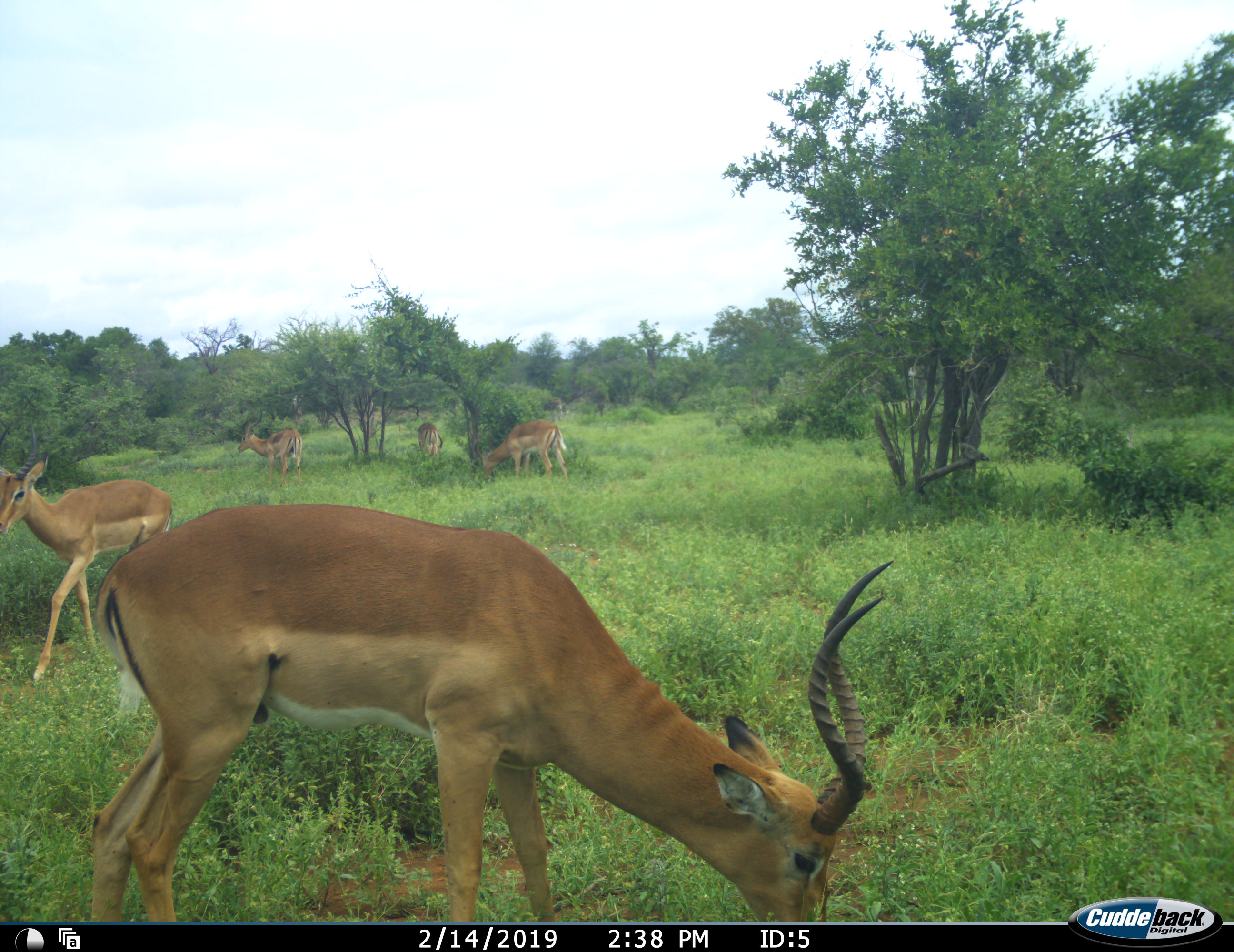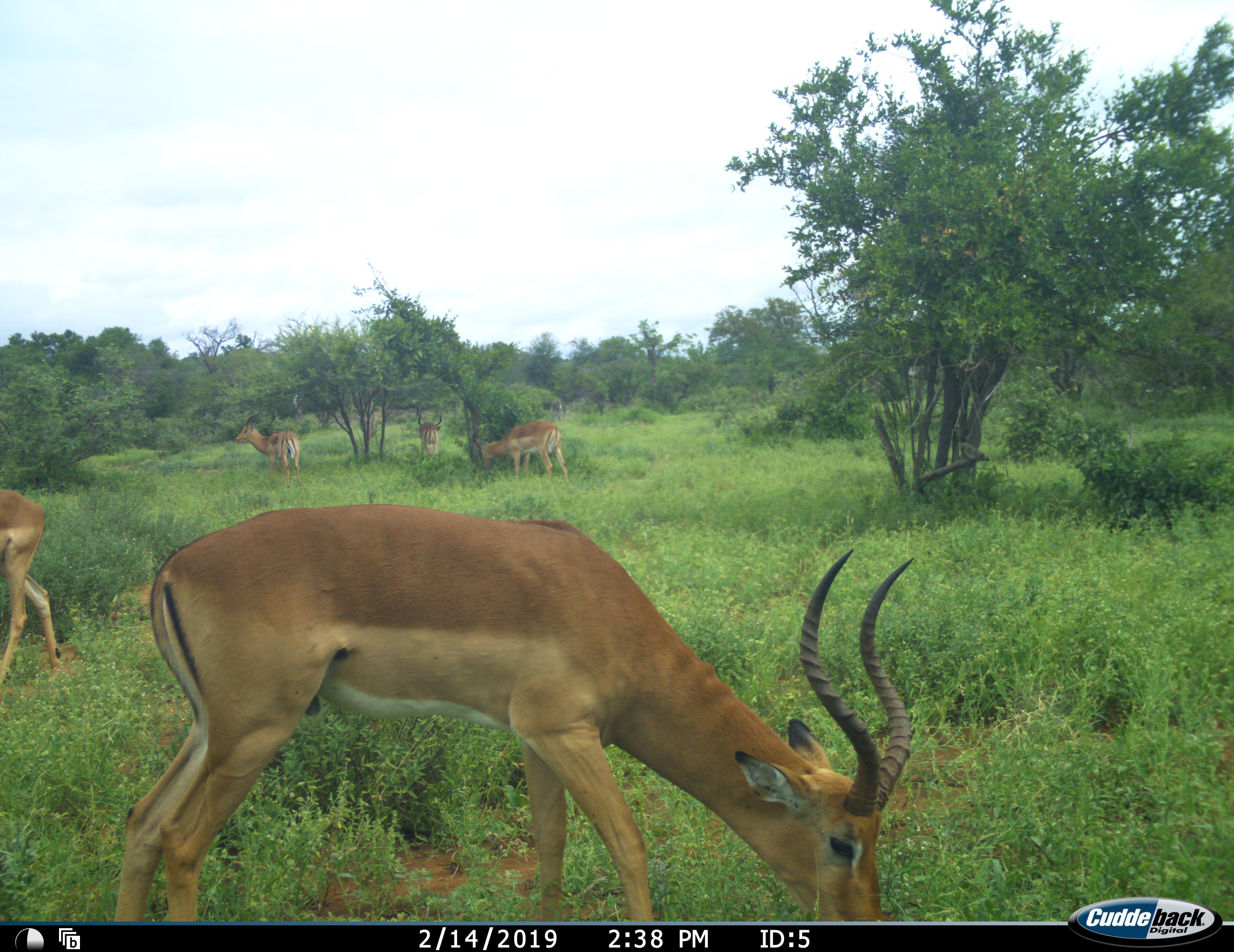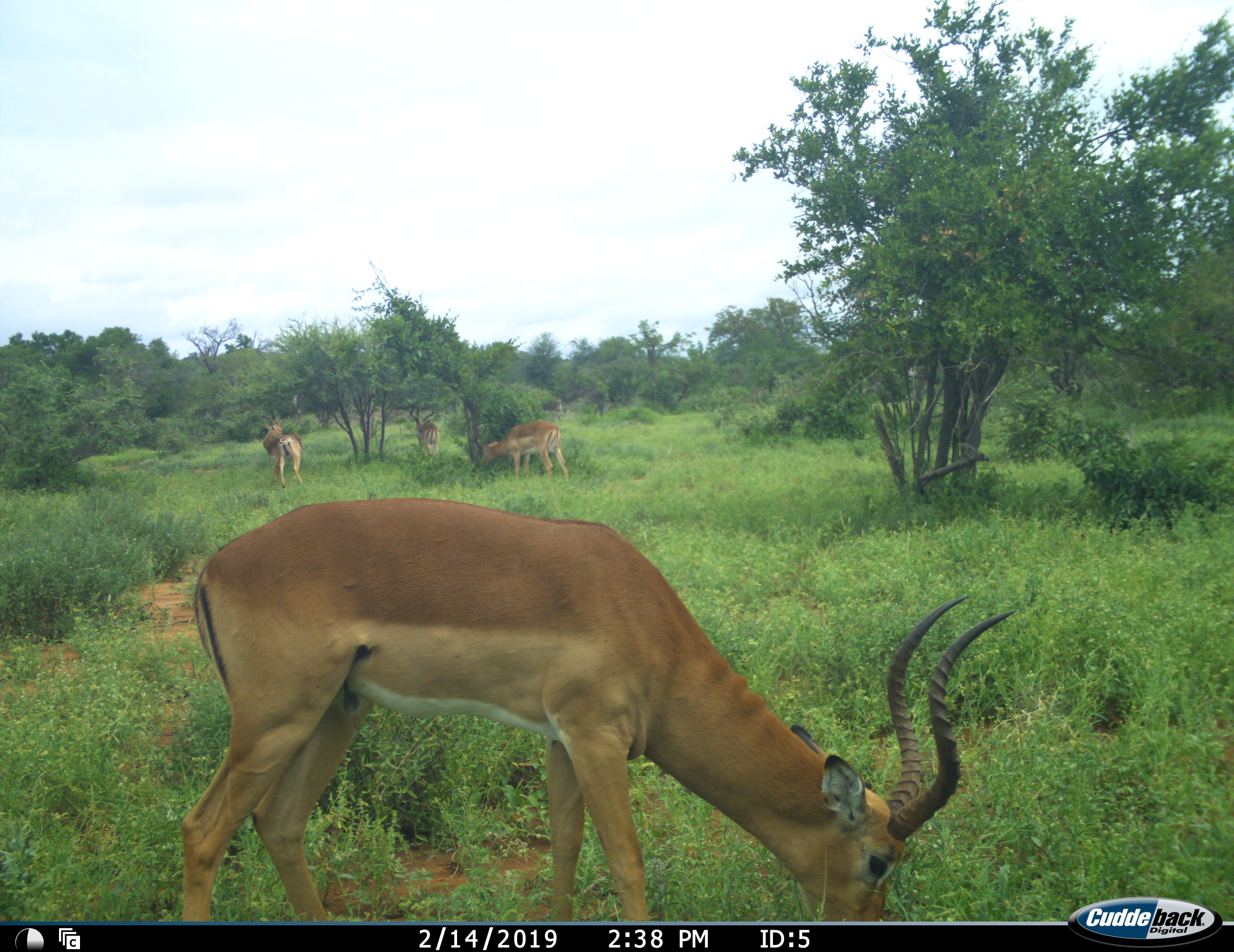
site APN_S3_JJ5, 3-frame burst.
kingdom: Animalia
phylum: Chordata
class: Mammalia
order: Artiodactyla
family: Bovidae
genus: Aepyceros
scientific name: Aepyceros melampus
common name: impala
Impala (Aepyceros melampus), count 5. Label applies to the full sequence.